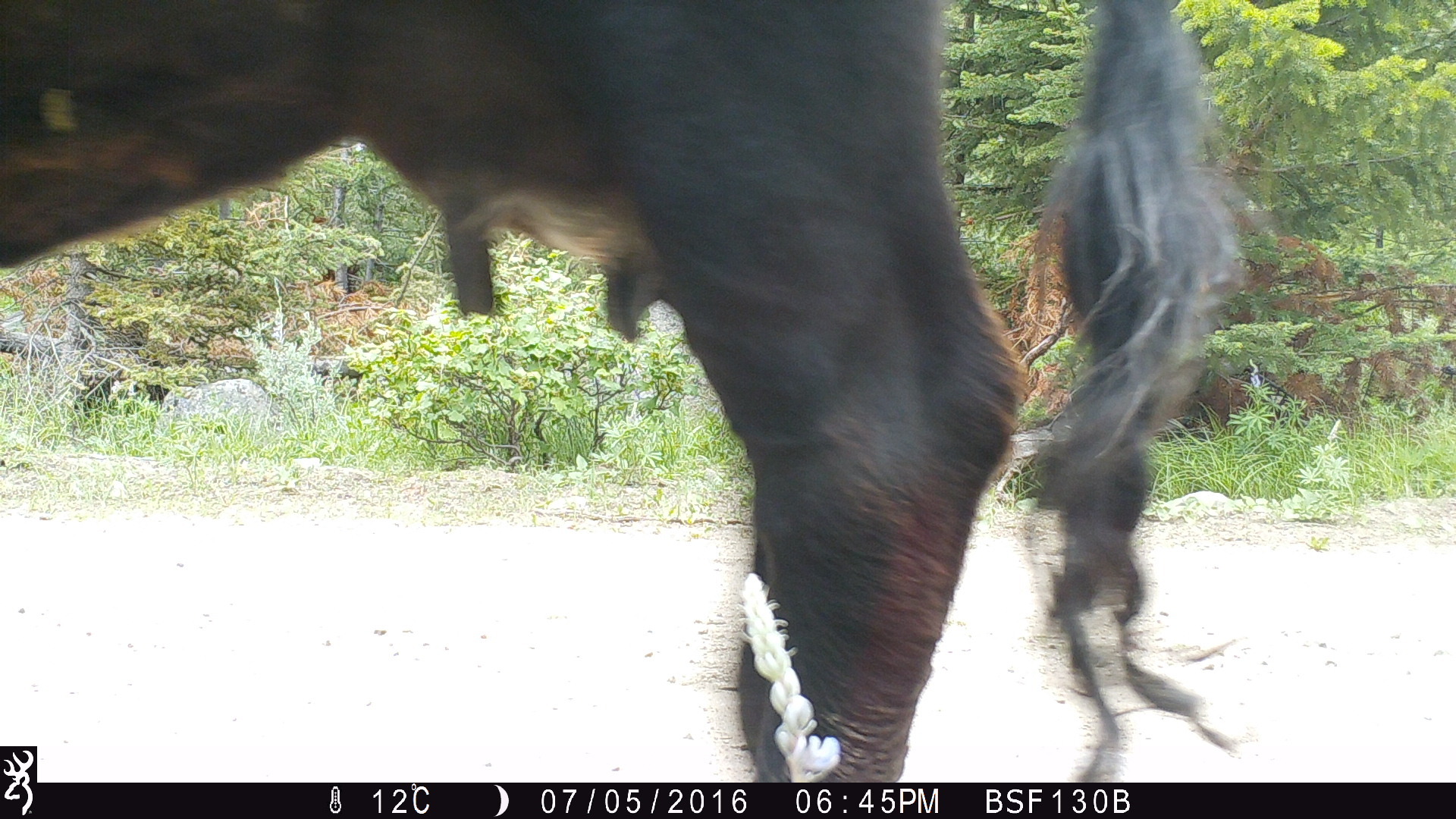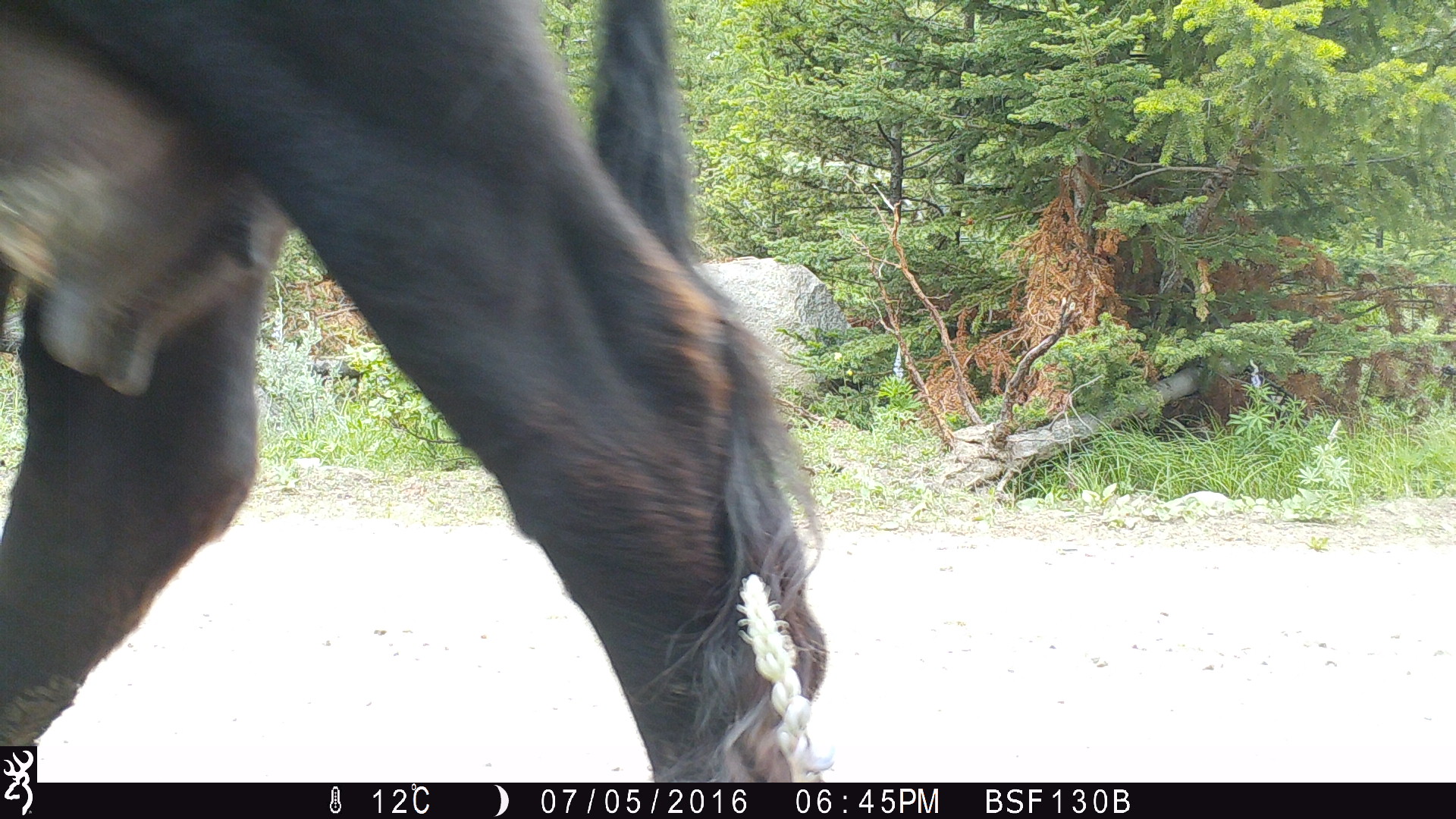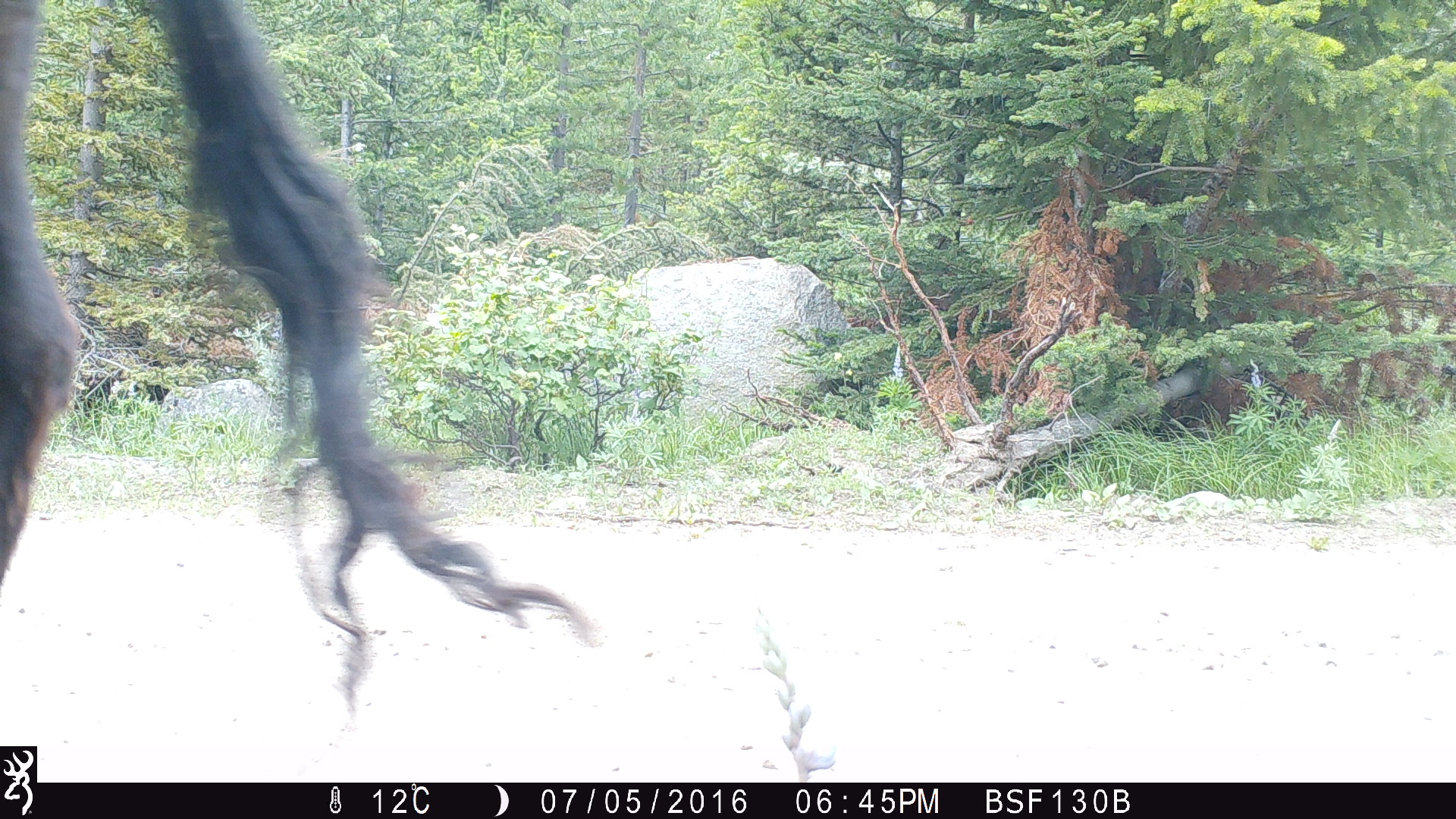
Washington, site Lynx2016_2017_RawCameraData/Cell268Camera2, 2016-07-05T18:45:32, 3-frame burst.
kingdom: Animalia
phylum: Chordata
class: Mammalia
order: Artiodactyla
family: Bovidae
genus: Bos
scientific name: Bos taurus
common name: domestic cattle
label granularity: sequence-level